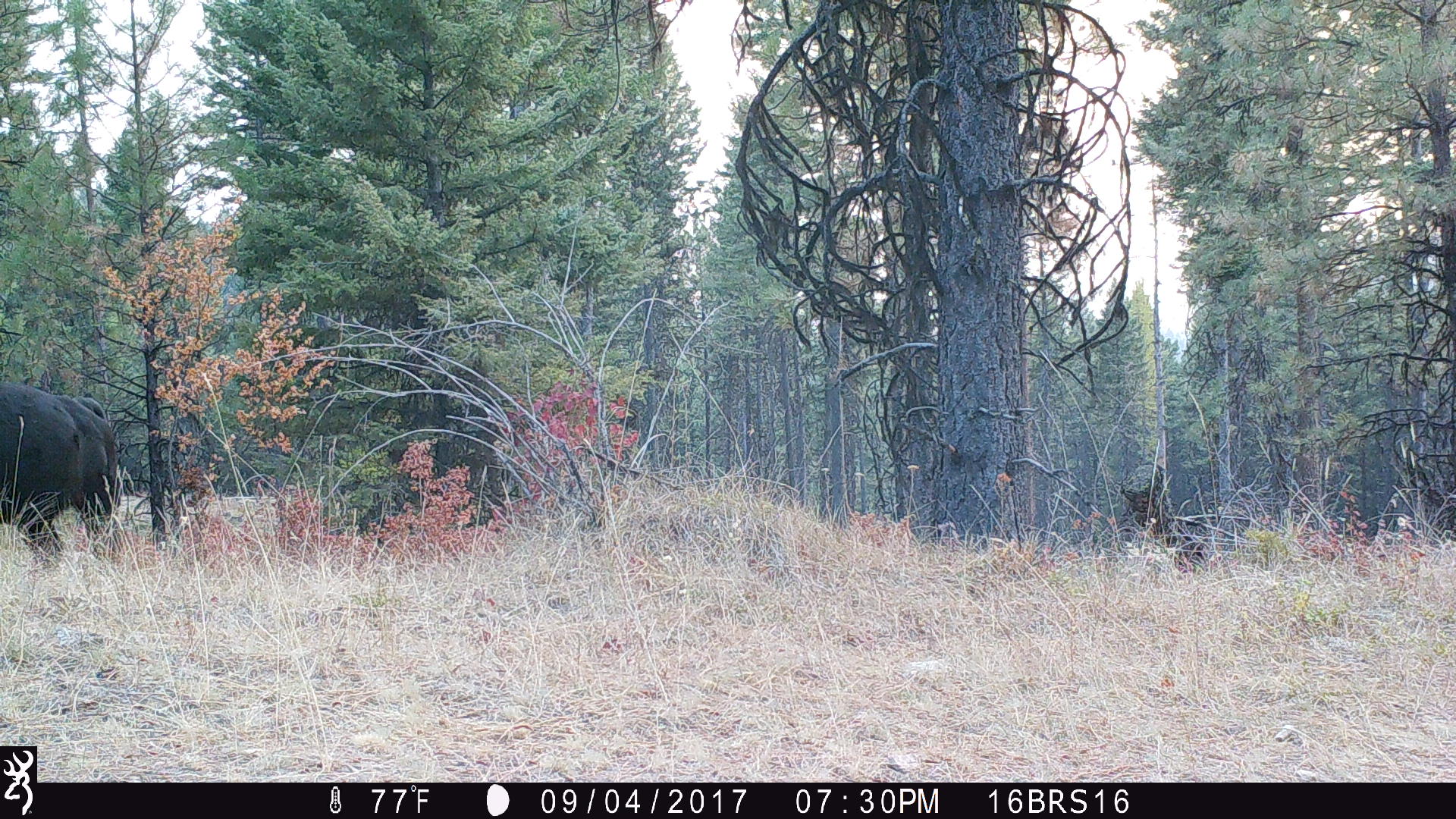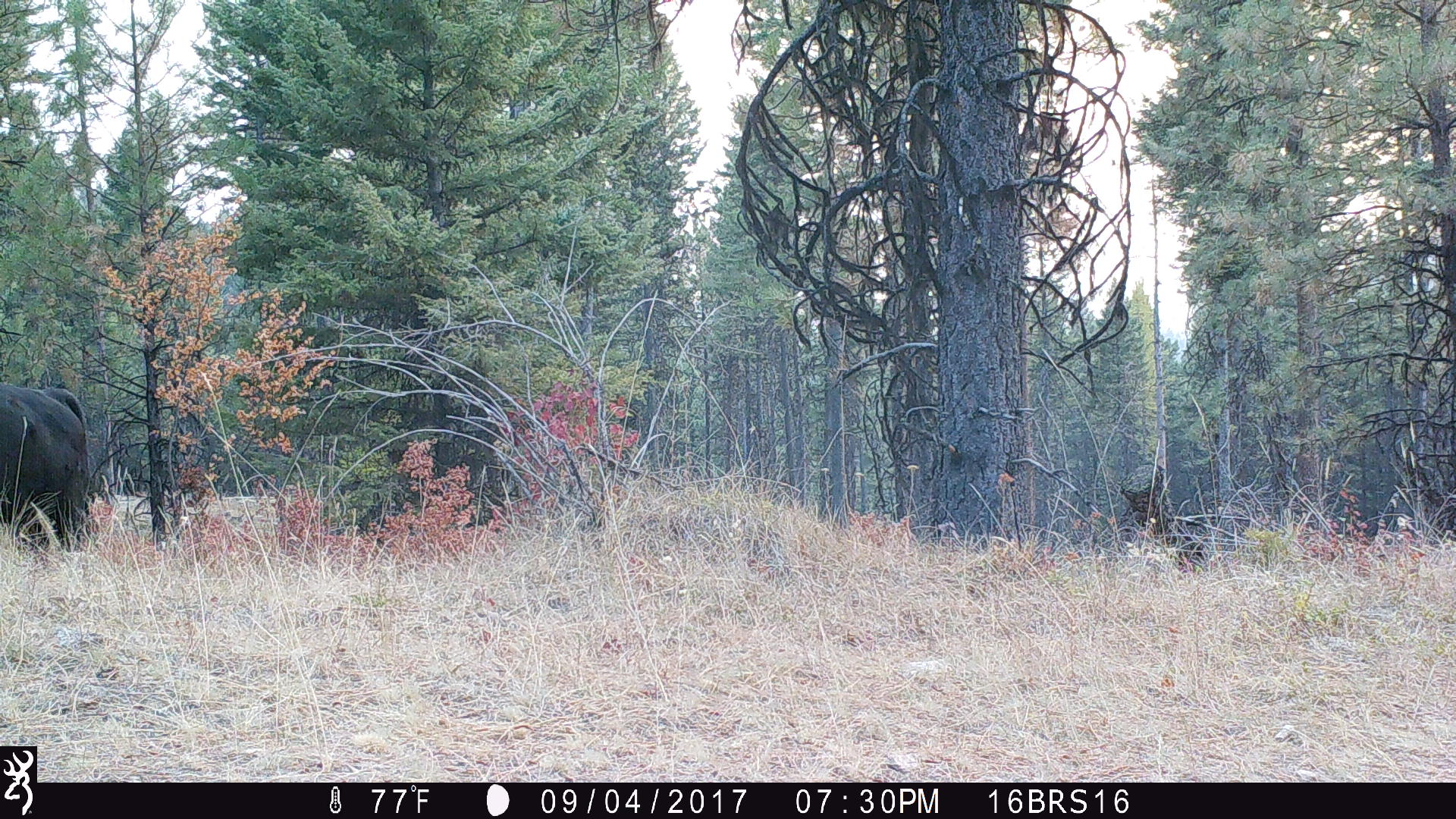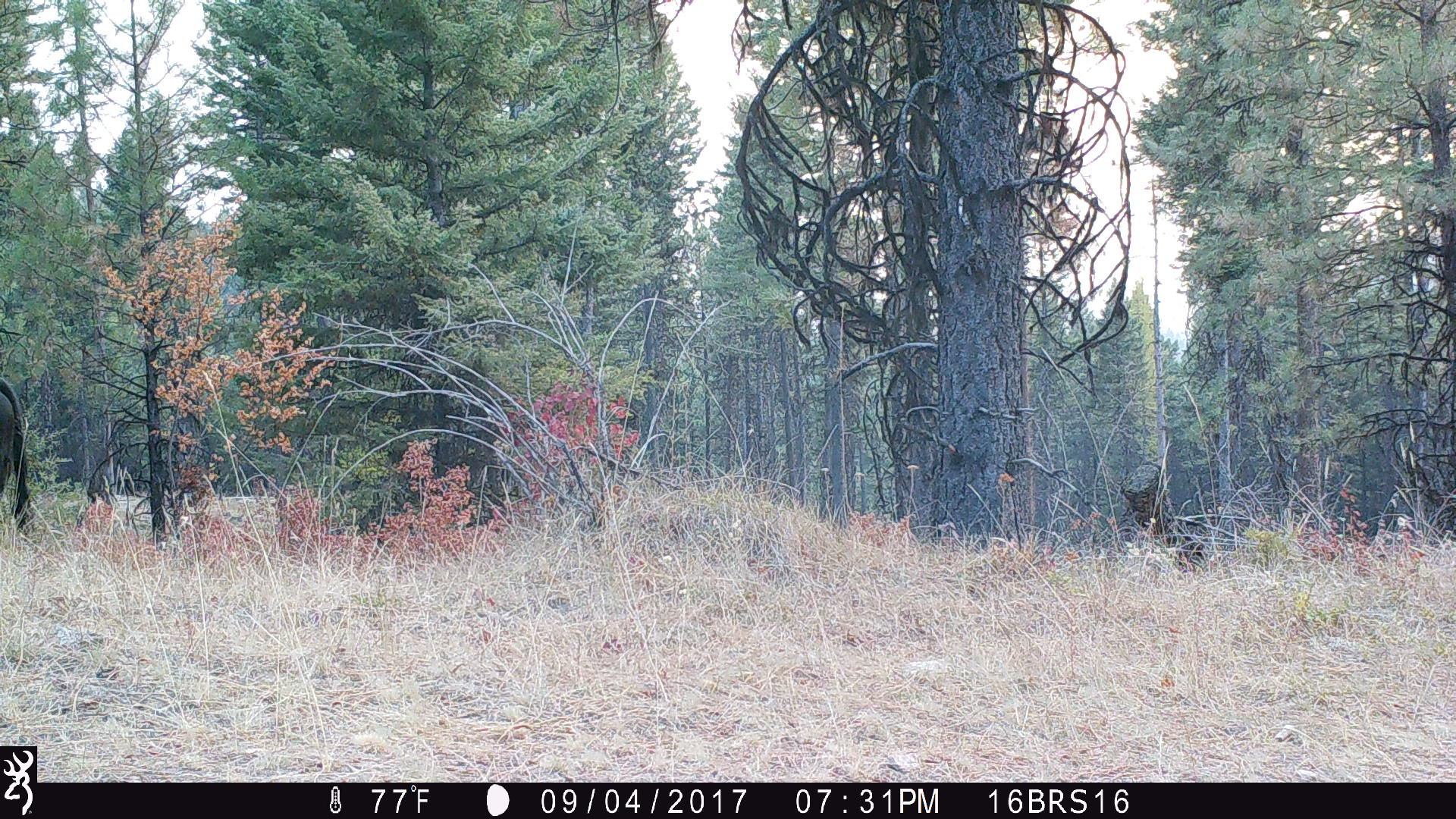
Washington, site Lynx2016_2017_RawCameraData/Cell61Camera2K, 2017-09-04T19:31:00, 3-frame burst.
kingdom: Animalia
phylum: Chordata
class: Mammalia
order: Artiodactyla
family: Bovidae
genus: Bos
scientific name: Bos taurus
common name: domestic cattle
Domestic cattle (Bos taurus). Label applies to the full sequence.